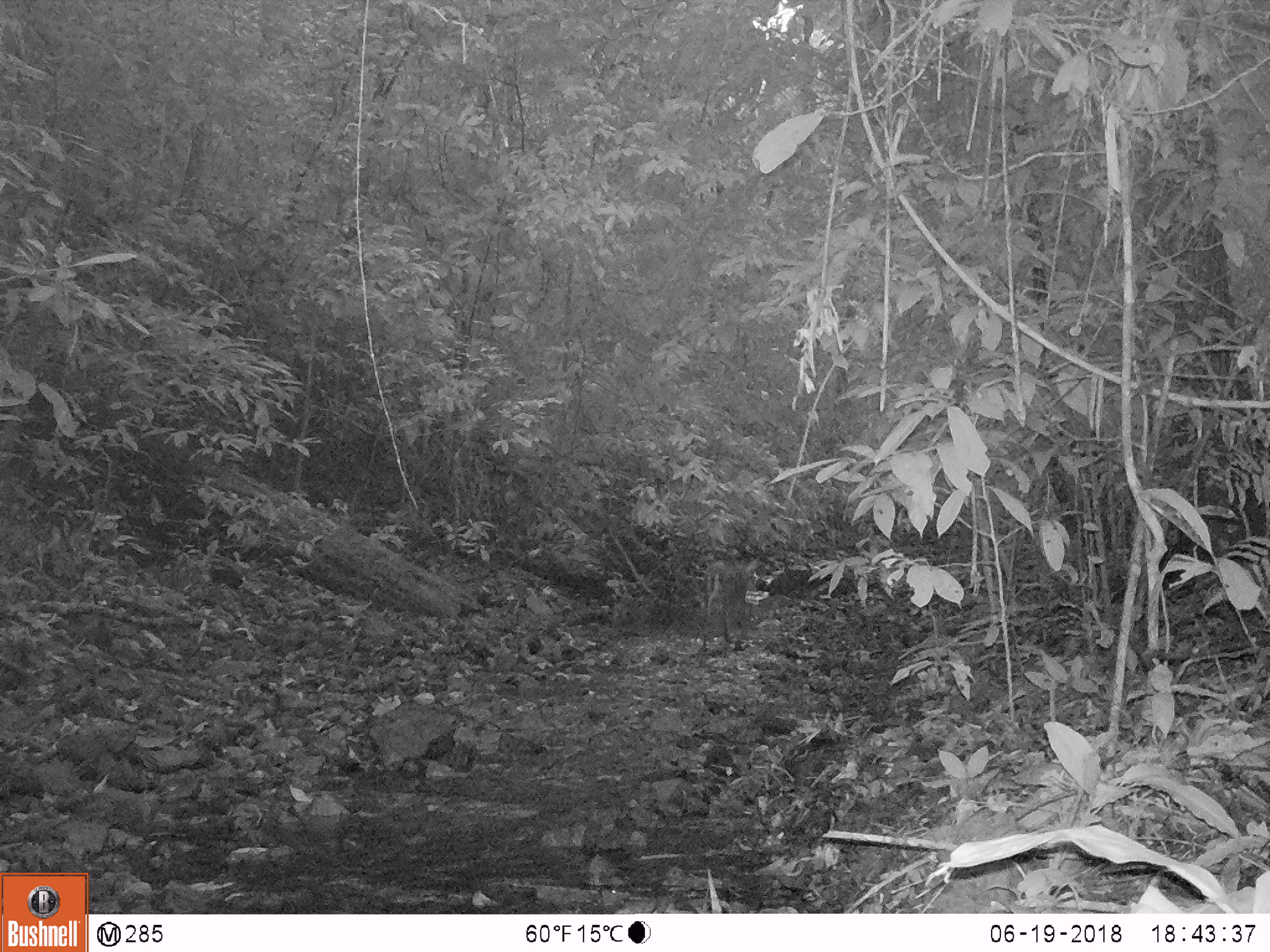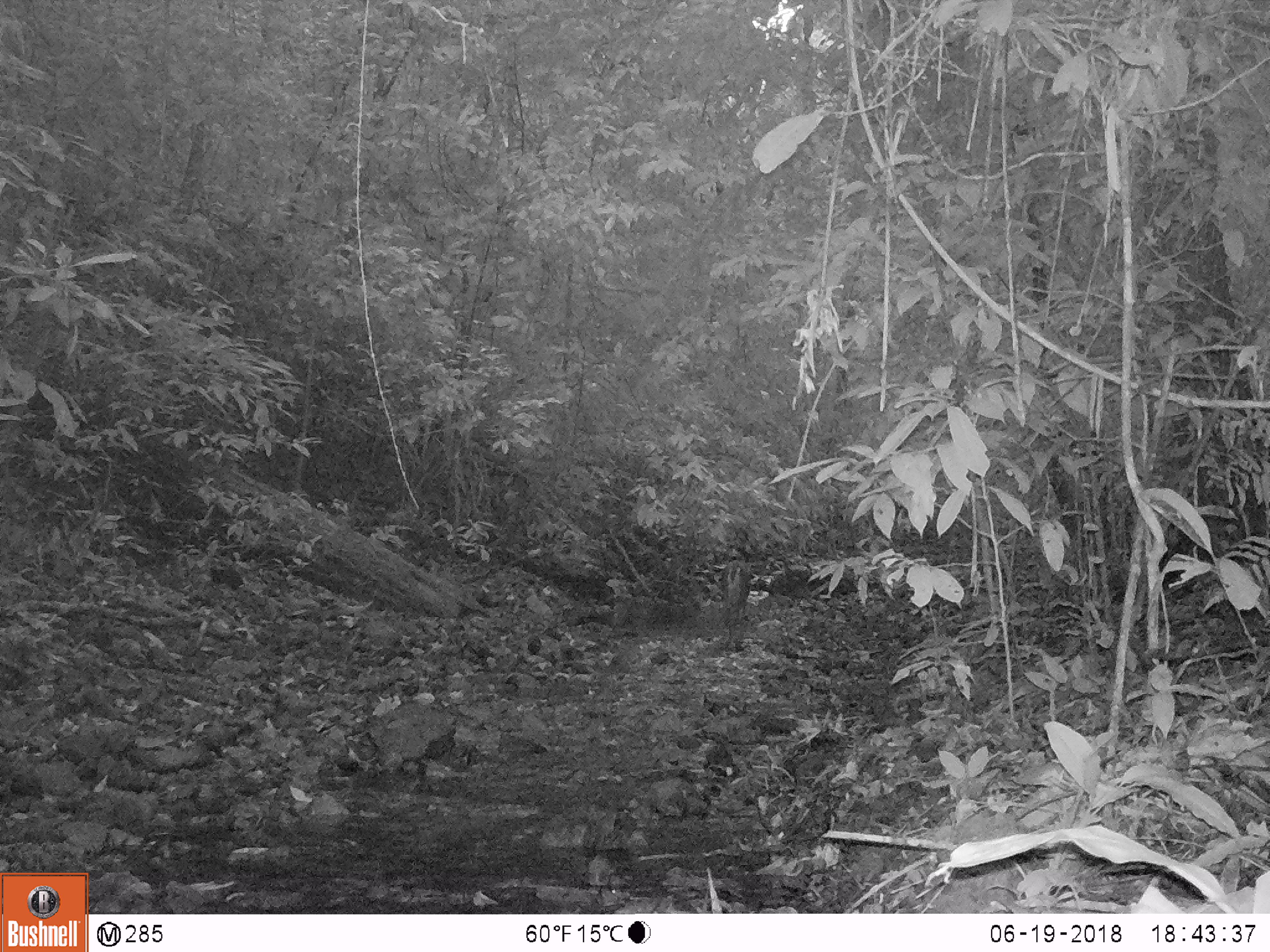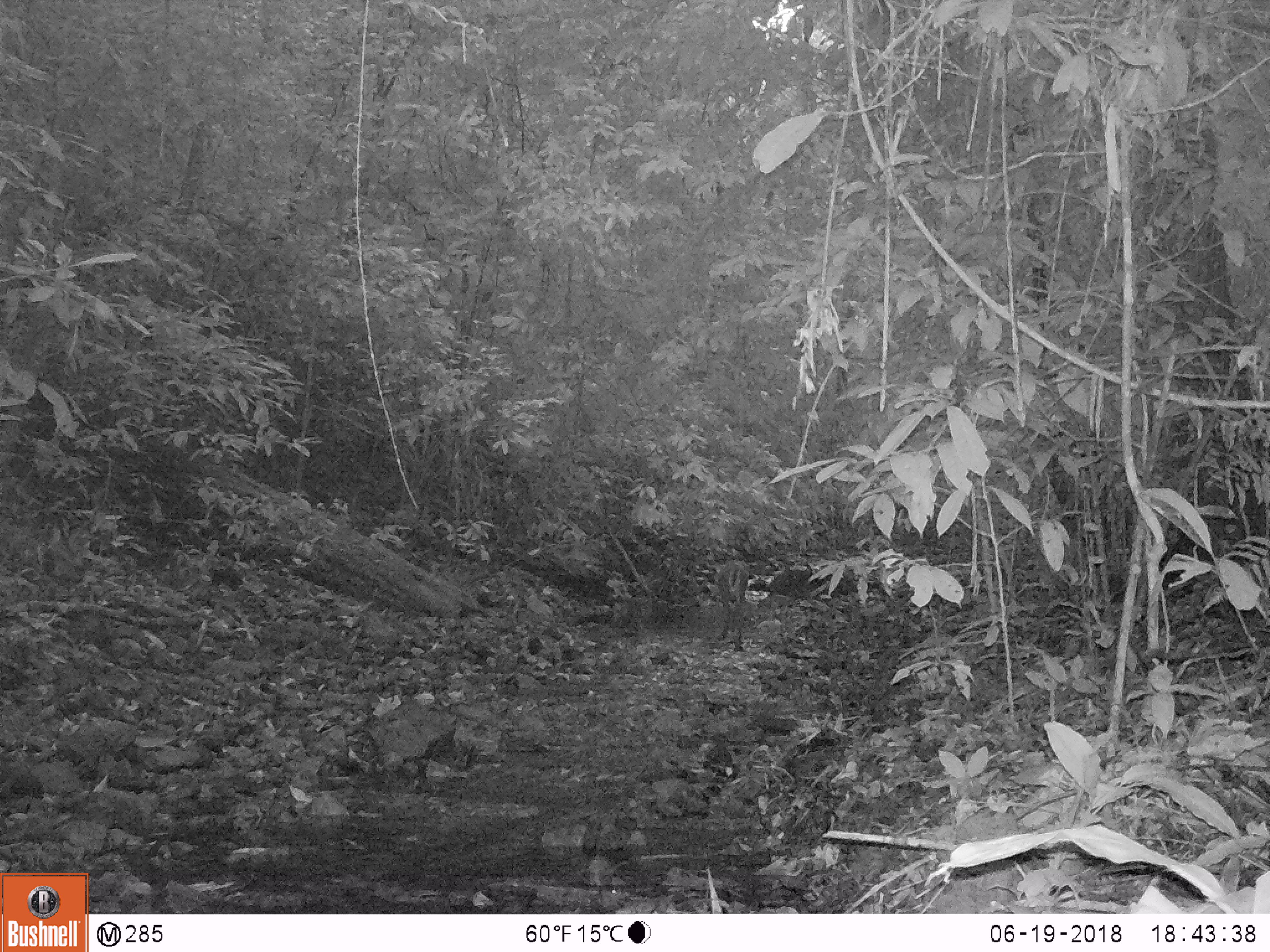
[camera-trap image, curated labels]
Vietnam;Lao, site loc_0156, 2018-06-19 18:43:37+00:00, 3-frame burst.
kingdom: Animalia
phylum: Chordata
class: Mammalia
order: Artiodactyla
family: Cervidae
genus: Muntiacus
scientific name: Muntiacus rooseveltorum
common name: roosevelt's muntjac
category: roosevelts muntjac group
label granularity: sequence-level